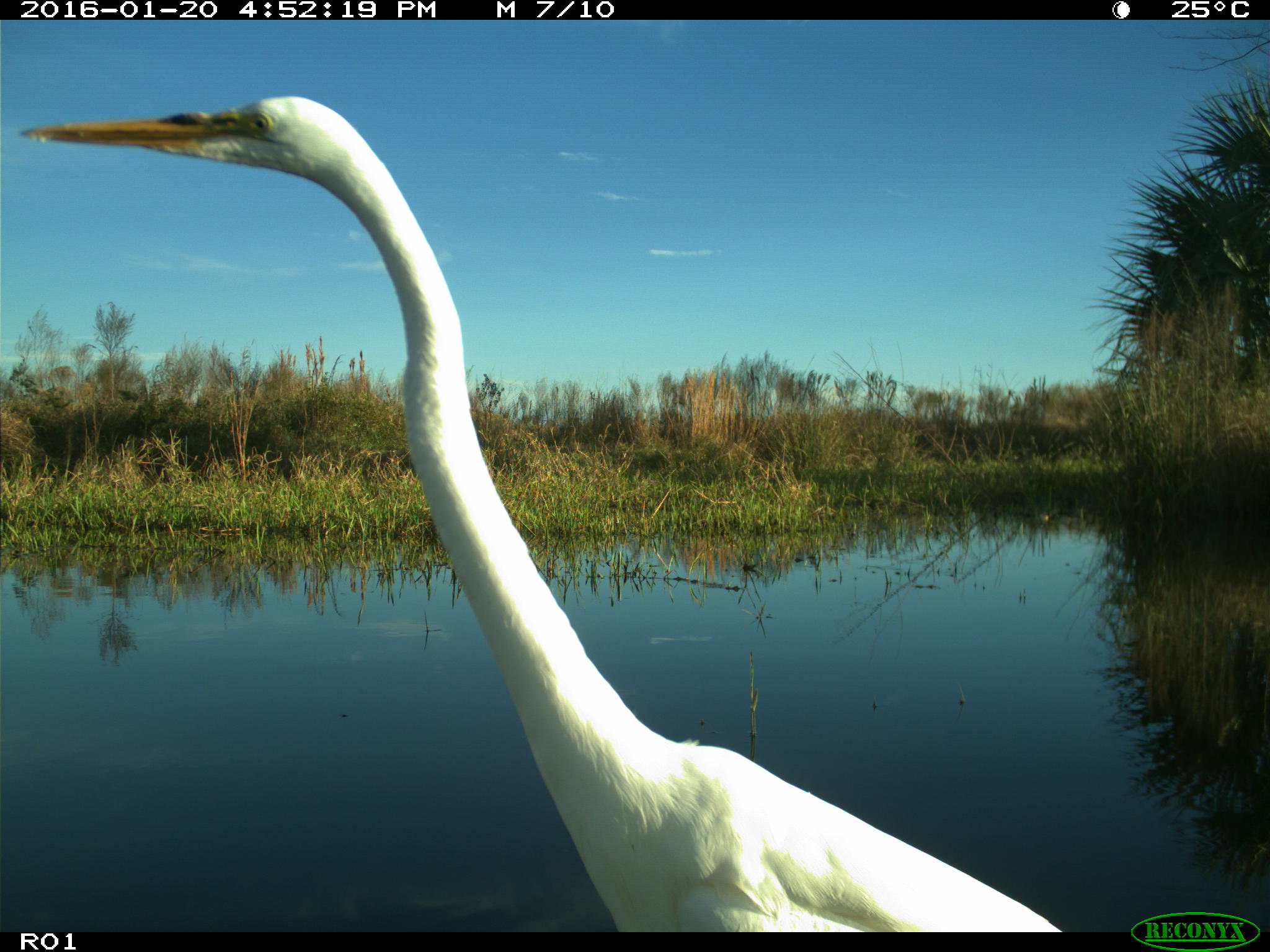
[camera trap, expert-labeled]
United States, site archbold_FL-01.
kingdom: Animalia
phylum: Chordata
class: Aves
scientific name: Aves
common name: birds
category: unidentified bird